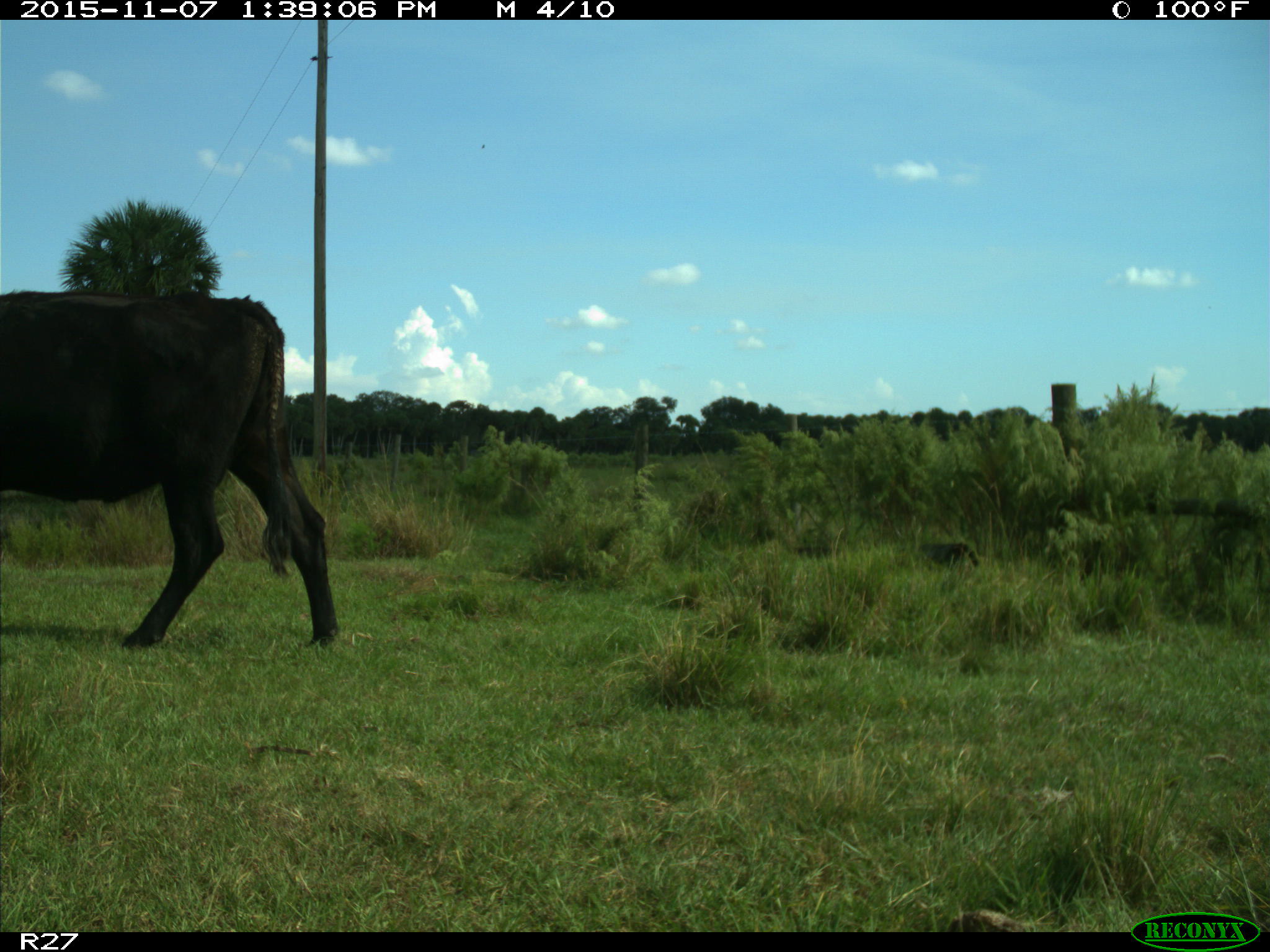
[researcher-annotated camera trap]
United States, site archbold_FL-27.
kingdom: Animalia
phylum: Chordata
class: Mammalia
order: Artiodactyla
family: Bovidae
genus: Bos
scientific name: Bos taurus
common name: domestic cow